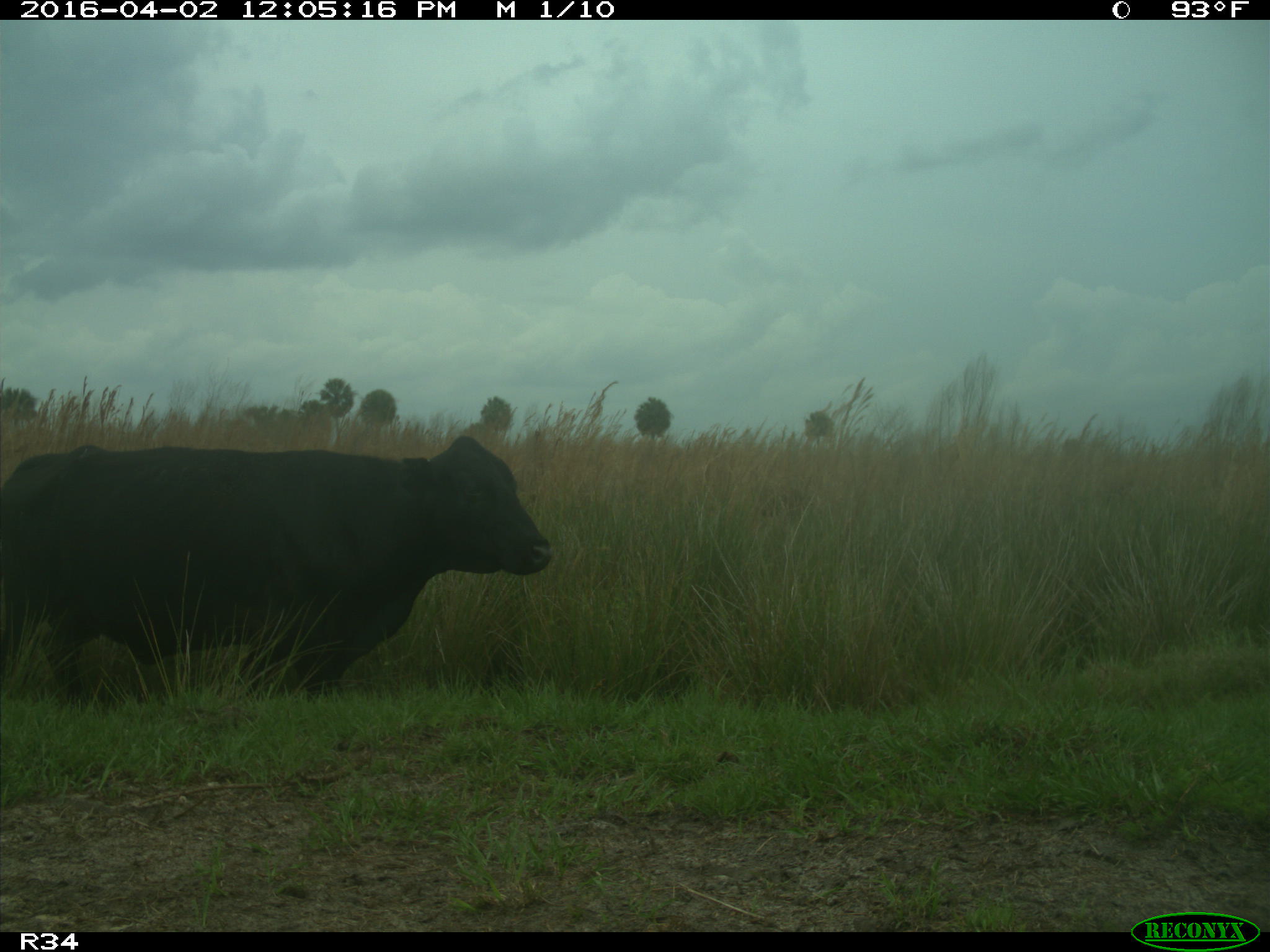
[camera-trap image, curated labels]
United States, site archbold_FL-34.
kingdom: Animalia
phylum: Chordata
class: Mammalia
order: Artiodactyla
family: Bovidae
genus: Bos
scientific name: Bos taurus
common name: domestic cow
Bos taurus (domestic cow).